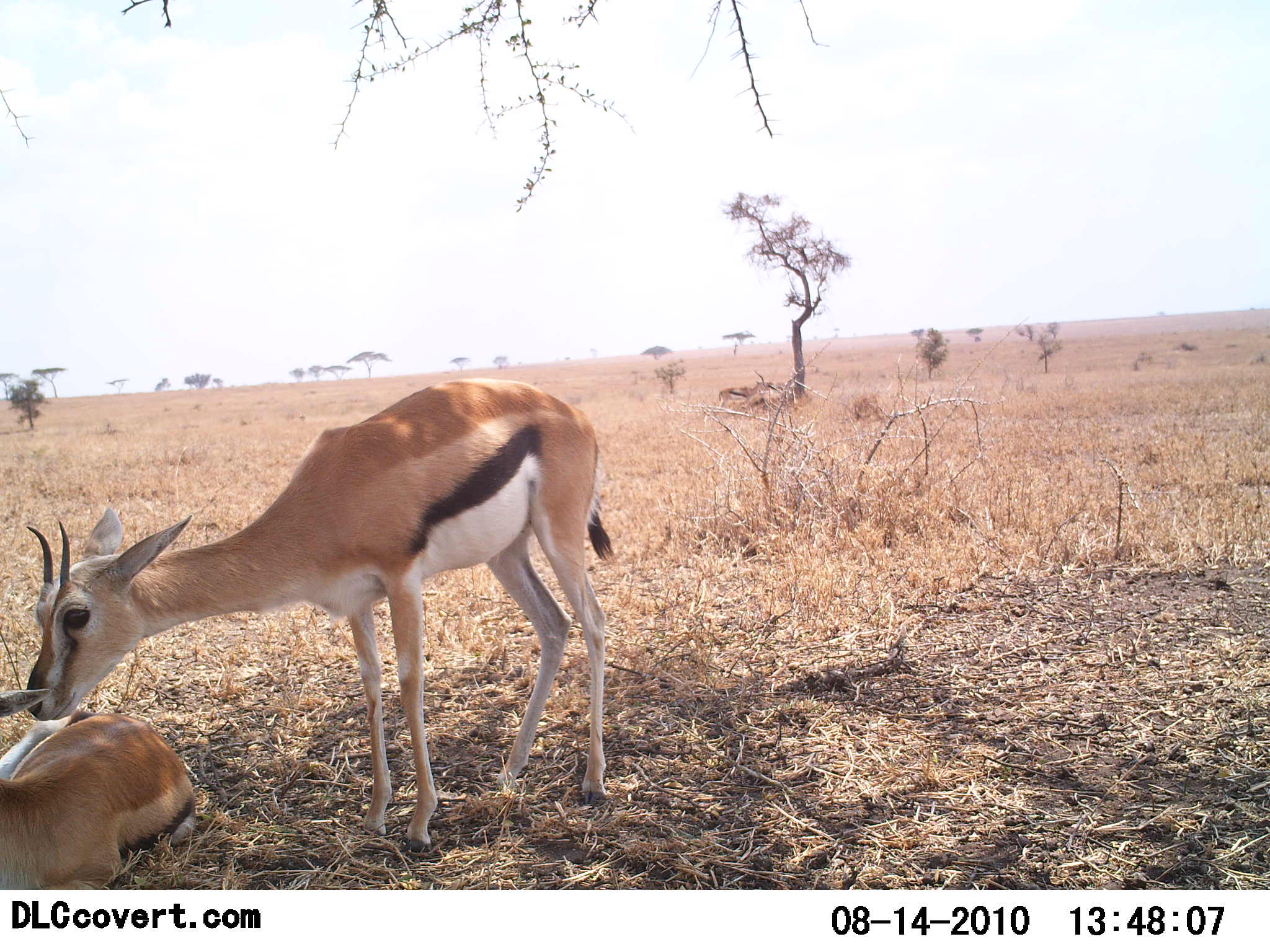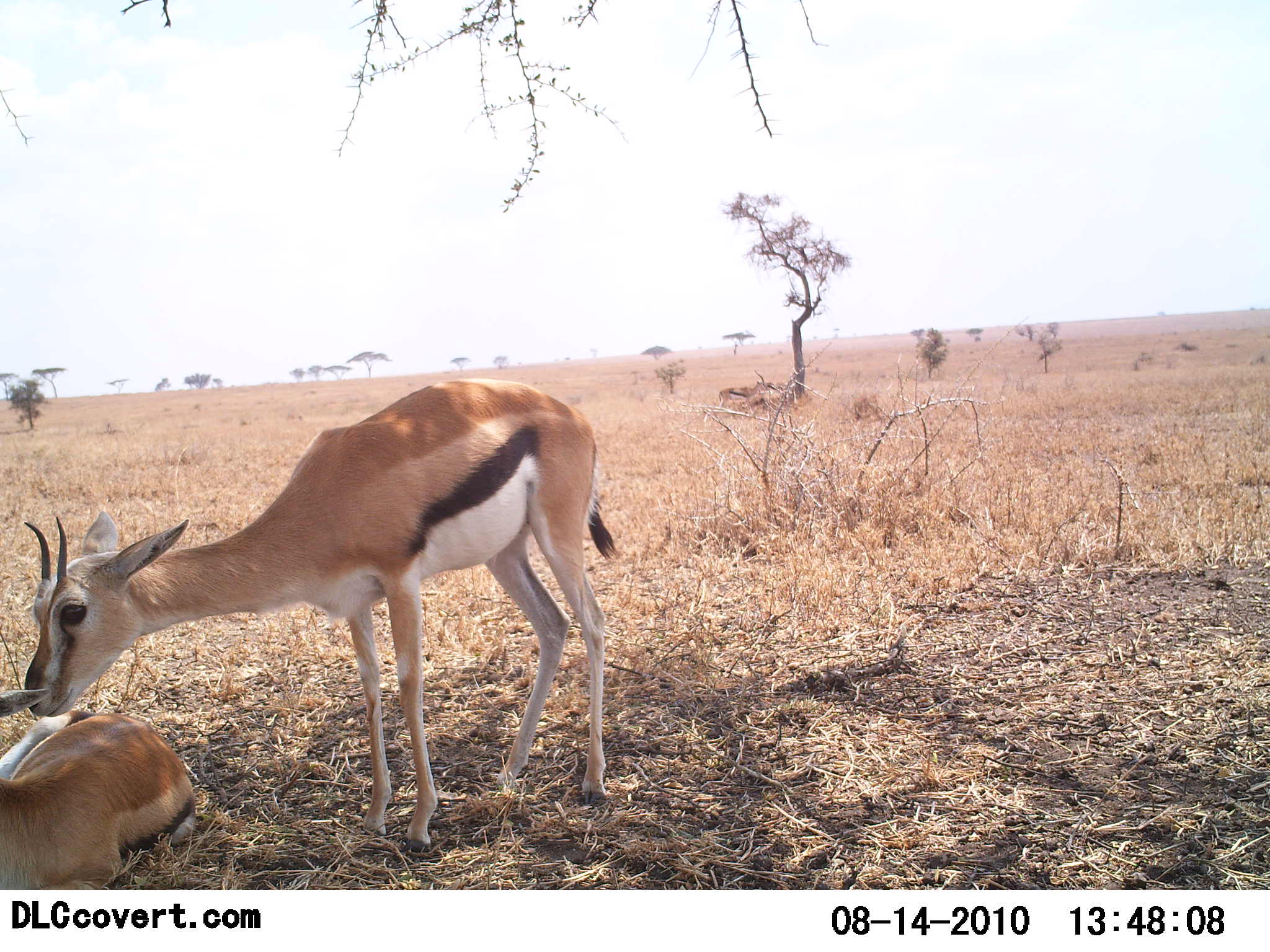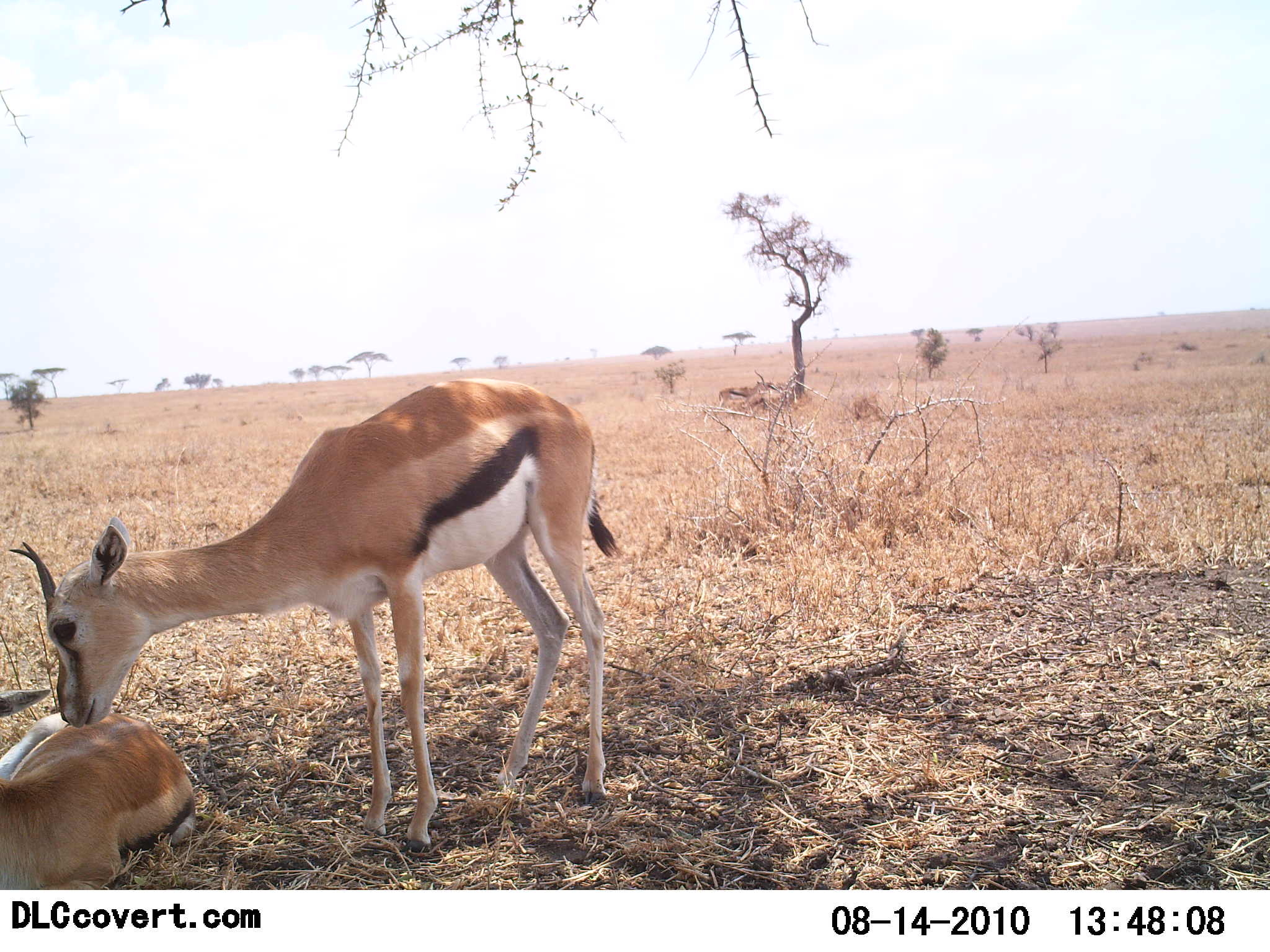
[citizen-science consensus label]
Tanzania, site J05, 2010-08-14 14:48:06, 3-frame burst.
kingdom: Animalia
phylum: Chordata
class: Mammalia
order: Artiodactyla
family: Bovidae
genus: Eudorcas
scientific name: Eudorcas thomsonii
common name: thomson's gazelle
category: gazellethomsons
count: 2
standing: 72%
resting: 89%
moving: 0%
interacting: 28%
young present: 6%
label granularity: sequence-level